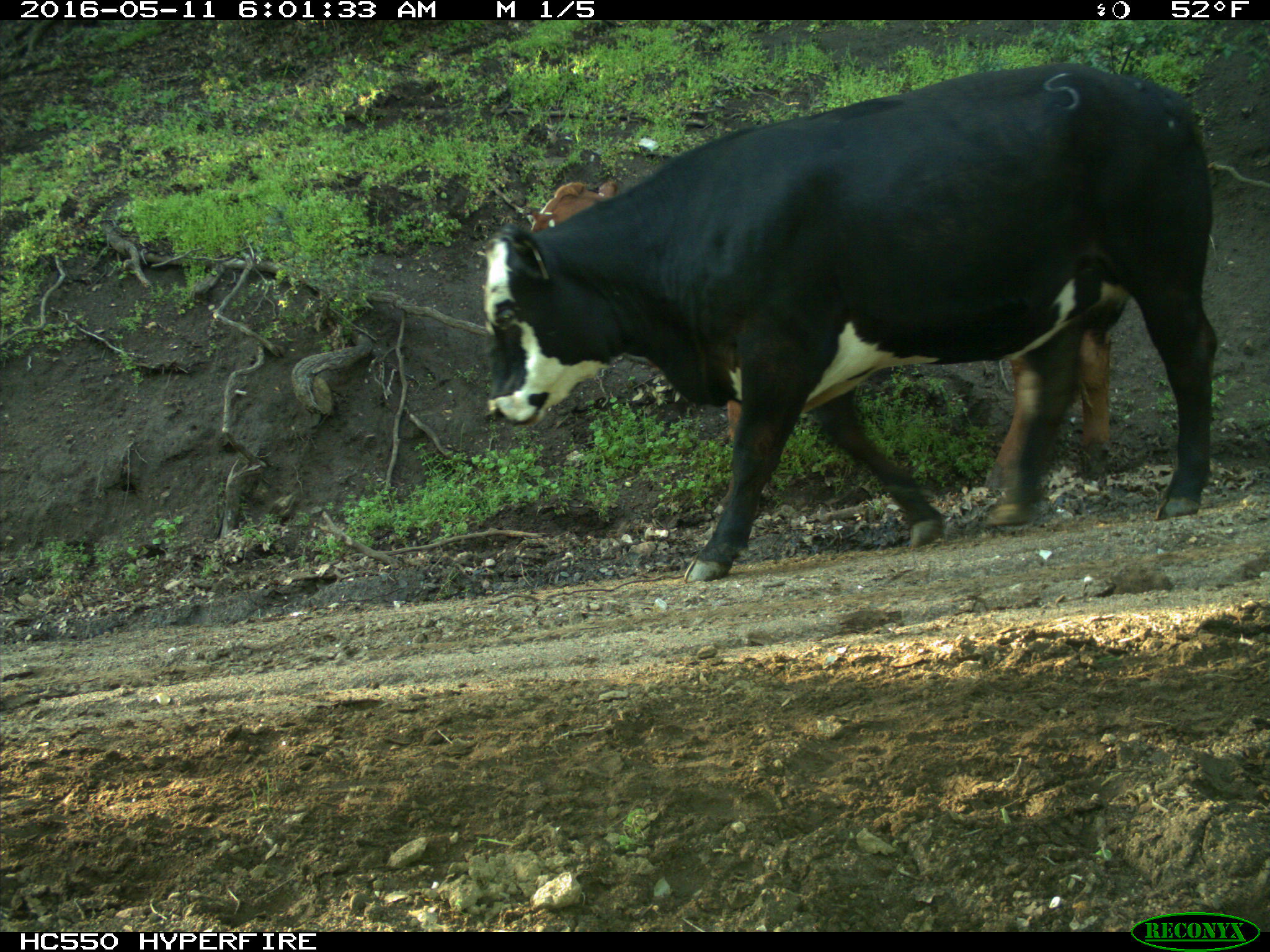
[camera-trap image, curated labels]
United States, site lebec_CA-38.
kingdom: Animalia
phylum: Chordata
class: Mammalia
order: Artiodactyla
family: Bovidae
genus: Bos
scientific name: Bos taurus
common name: domestic cow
Bos taurus (domestic cow).